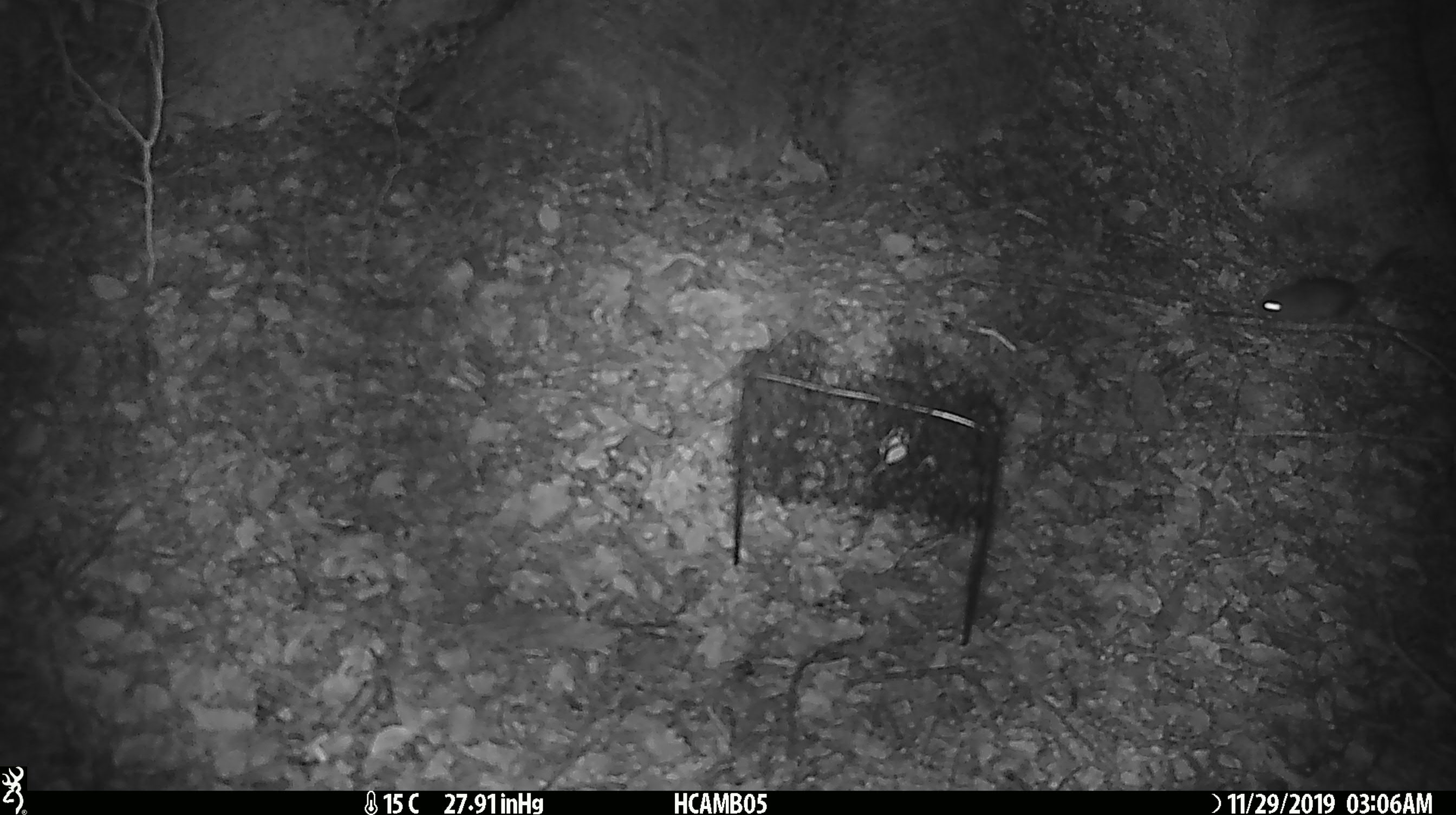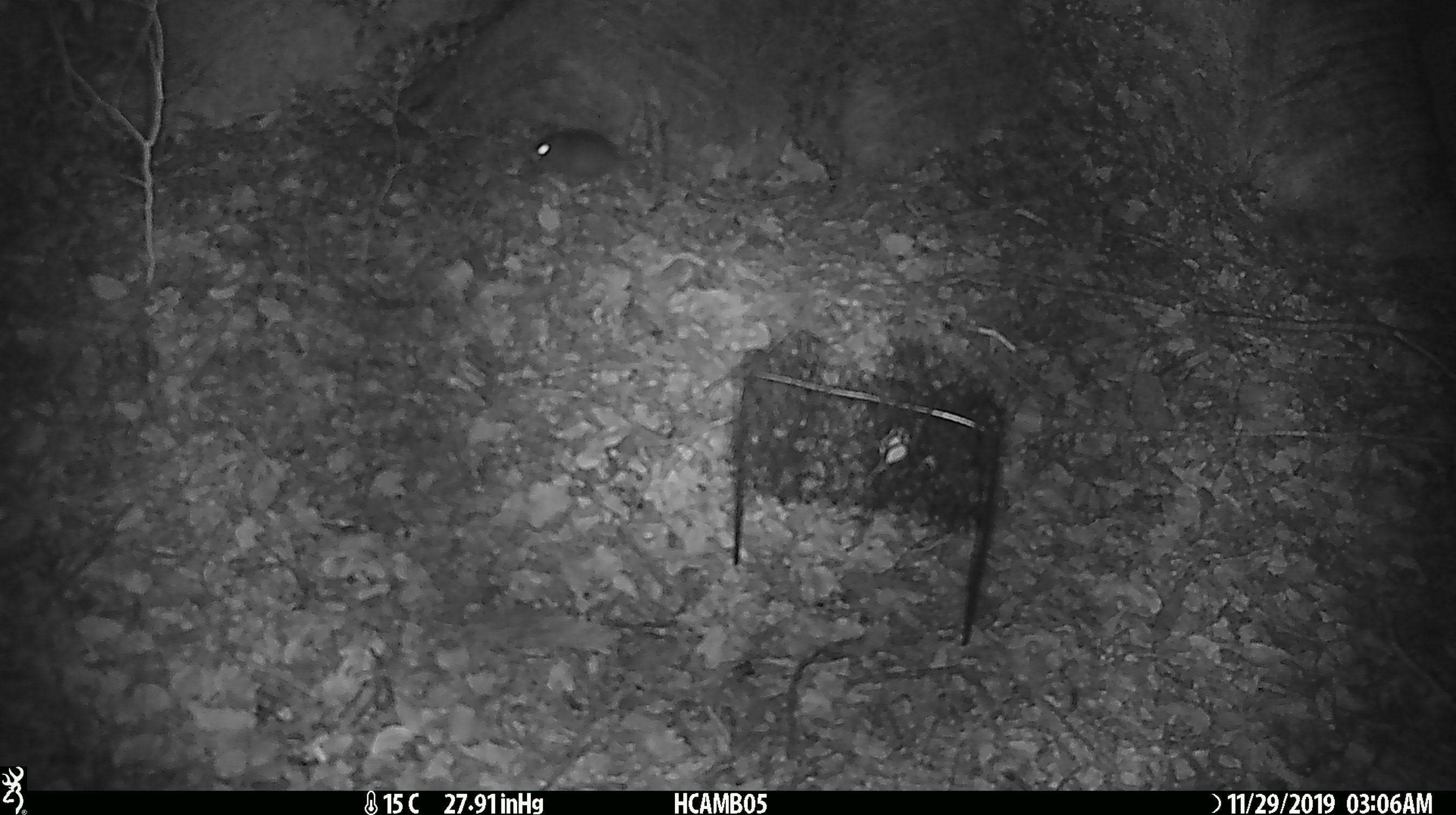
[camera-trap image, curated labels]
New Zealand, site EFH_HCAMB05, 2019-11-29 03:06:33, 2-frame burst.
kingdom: Animalia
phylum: Chordata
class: Mammalia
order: Rodentia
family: Muridae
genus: Mus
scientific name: Mus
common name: mouse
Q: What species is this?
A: Mouse (Mus).